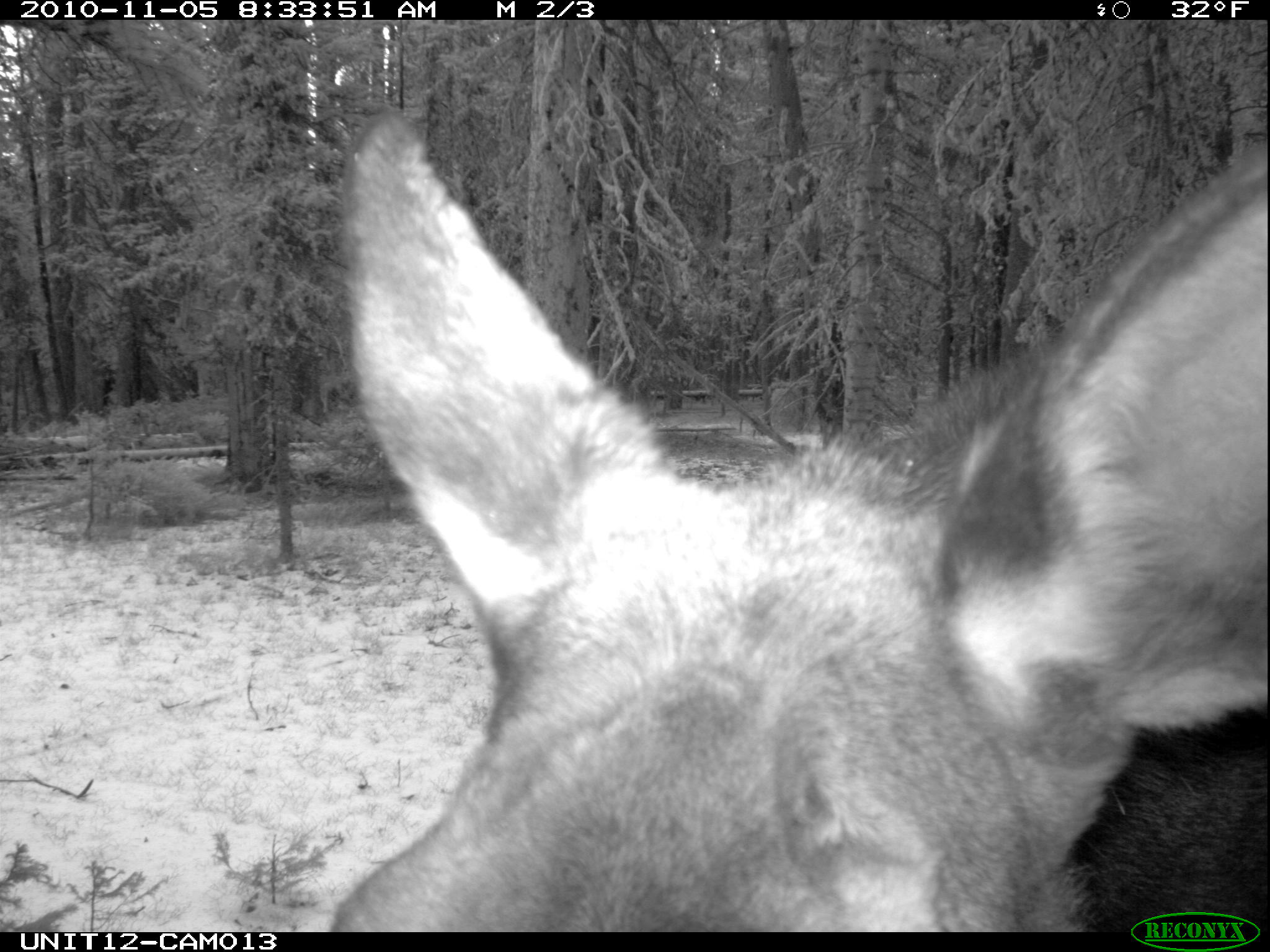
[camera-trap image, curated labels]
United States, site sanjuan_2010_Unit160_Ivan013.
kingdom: Animalia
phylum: Chordata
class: Mammalia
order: Artiodactyla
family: Cervidae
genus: Alces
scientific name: Alces alces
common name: moose